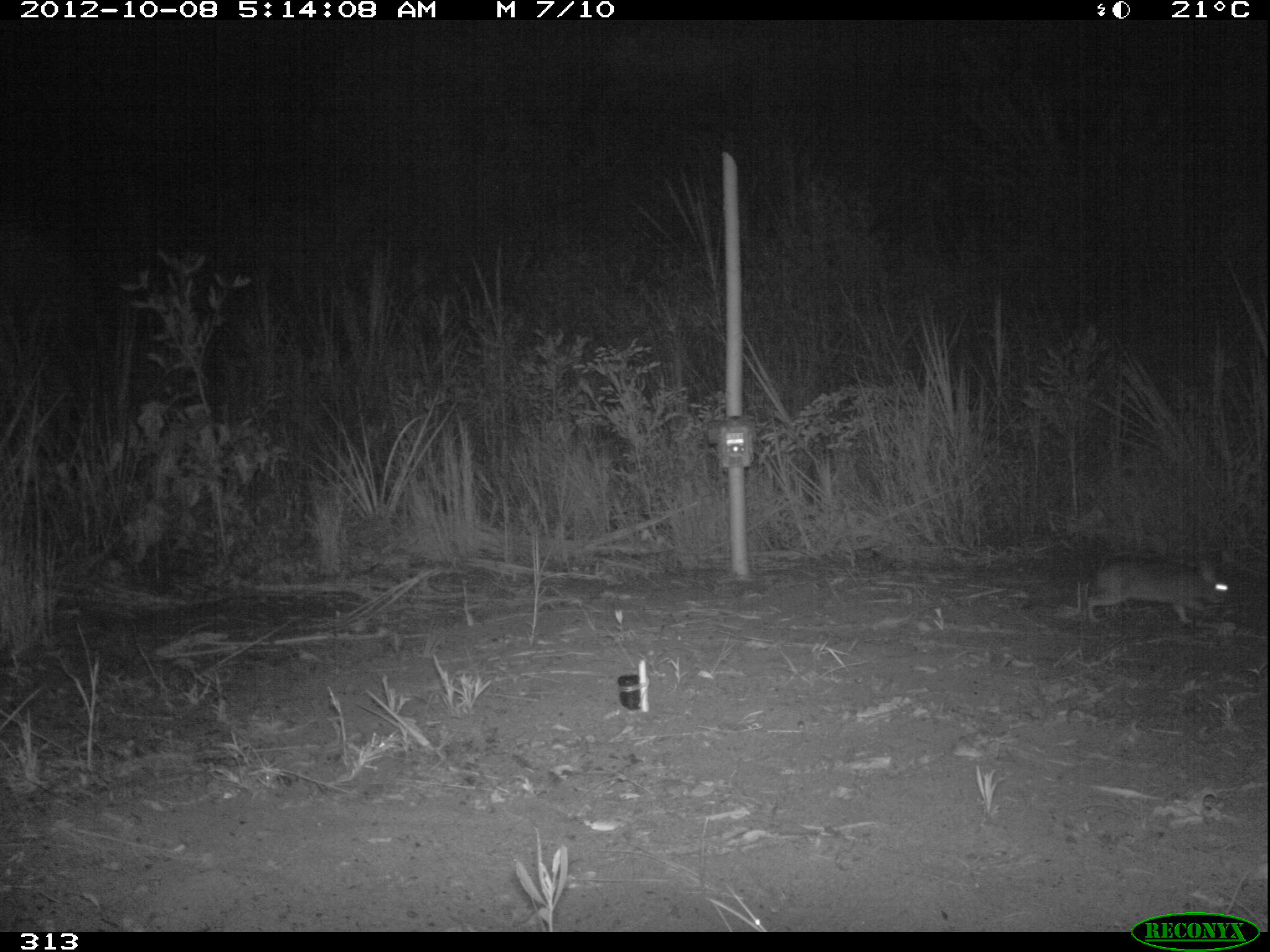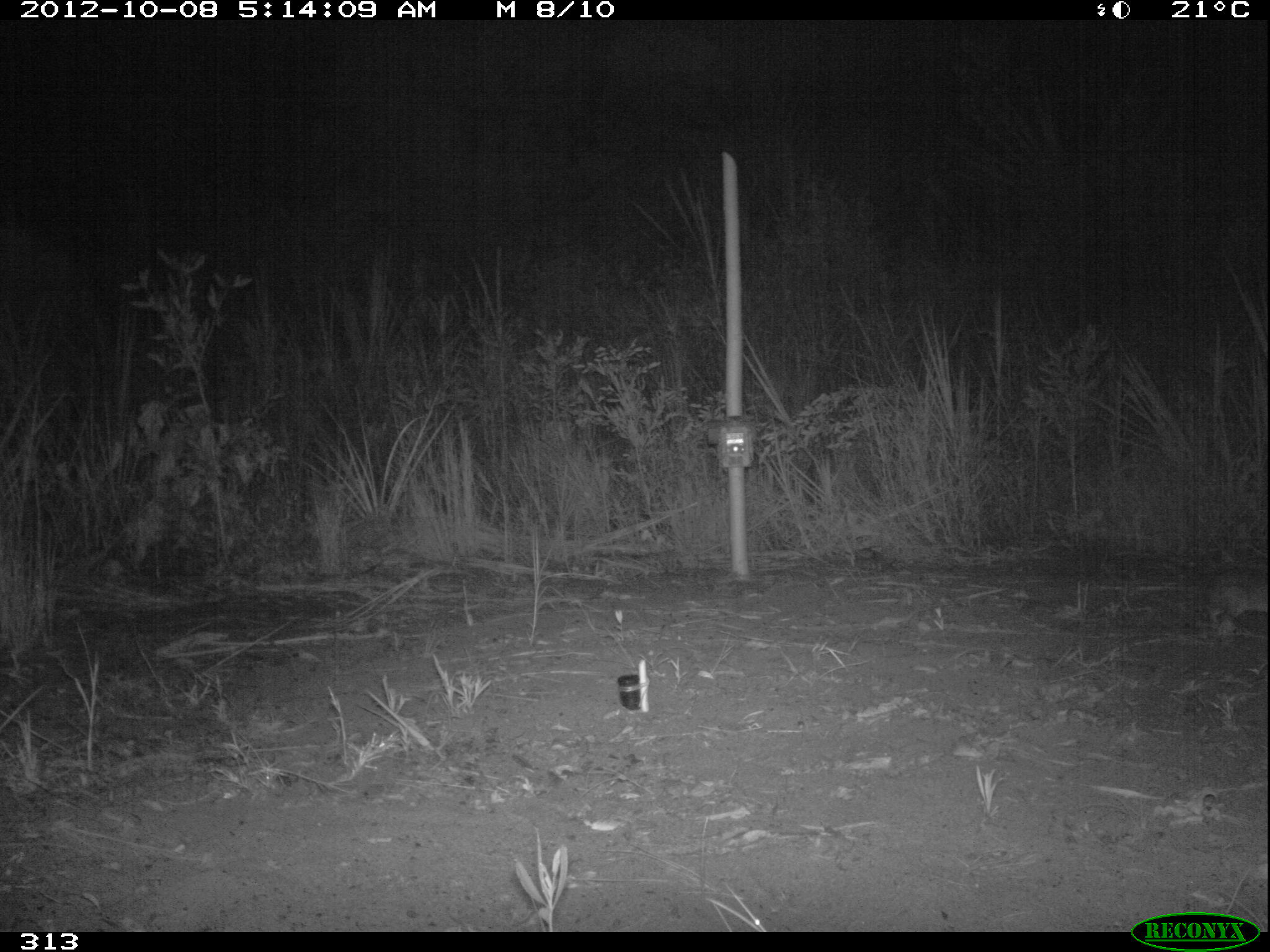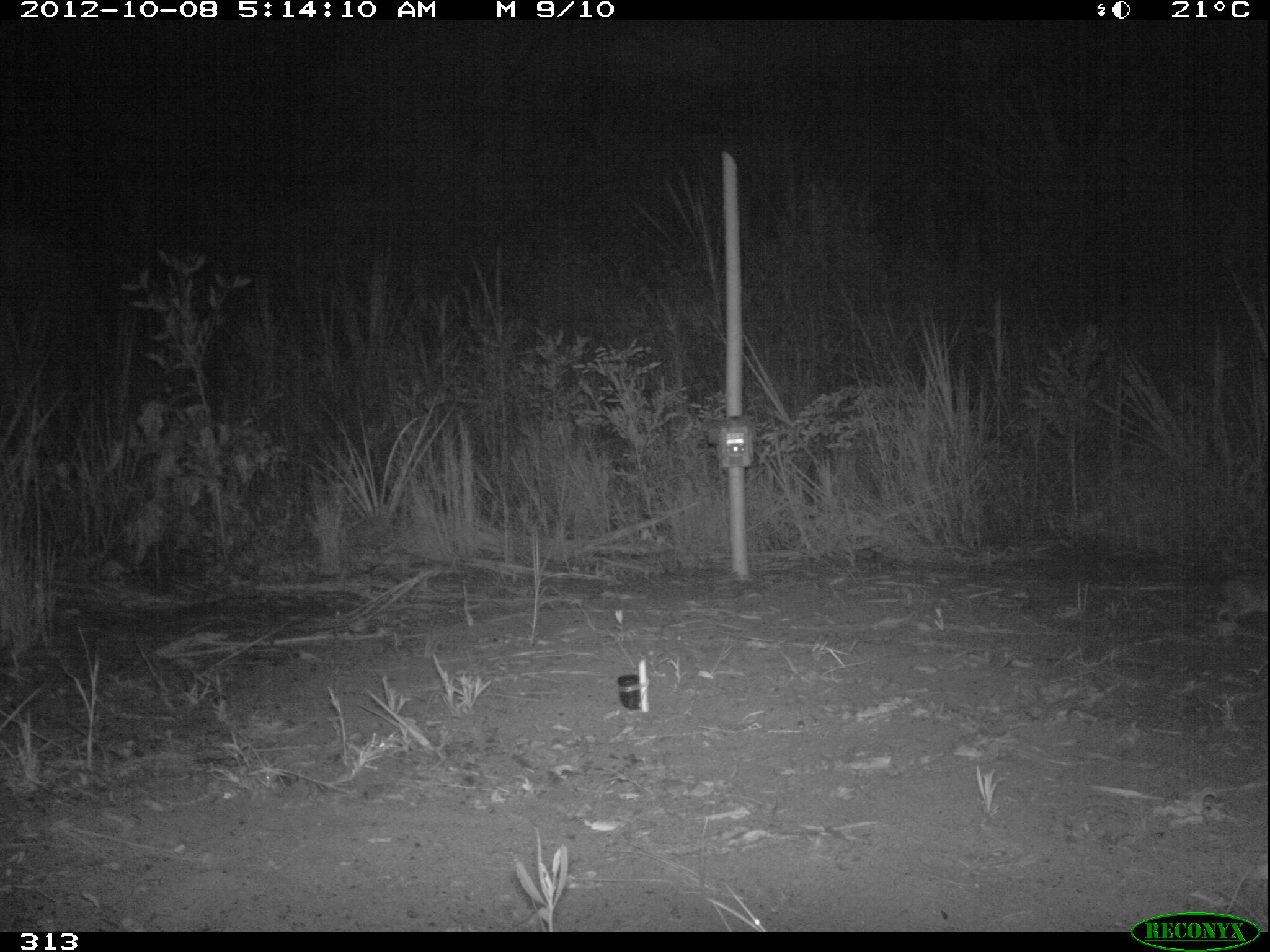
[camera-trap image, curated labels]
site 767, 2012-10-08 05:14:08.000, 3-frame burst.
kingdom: Animalia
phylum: Chordata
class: Mammalia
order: Lagomorpha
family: Leporidae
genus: Sylvilagus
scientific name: Sylvilagus brasiliensis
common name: tapeti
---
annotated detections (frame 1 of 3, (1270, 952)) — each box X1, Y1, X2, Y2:
sylvilagus brasiliensis: 1085, 555, 1229, 626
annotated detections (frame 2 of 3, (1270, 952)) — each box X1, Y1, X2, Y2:
sylvilagus brasiliensis: 1206, 565, 1269, 625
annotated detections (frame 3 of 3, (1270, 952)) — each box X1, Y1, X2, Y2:
sylvilagus brasiliensis: 1212, 567, 1269, 629